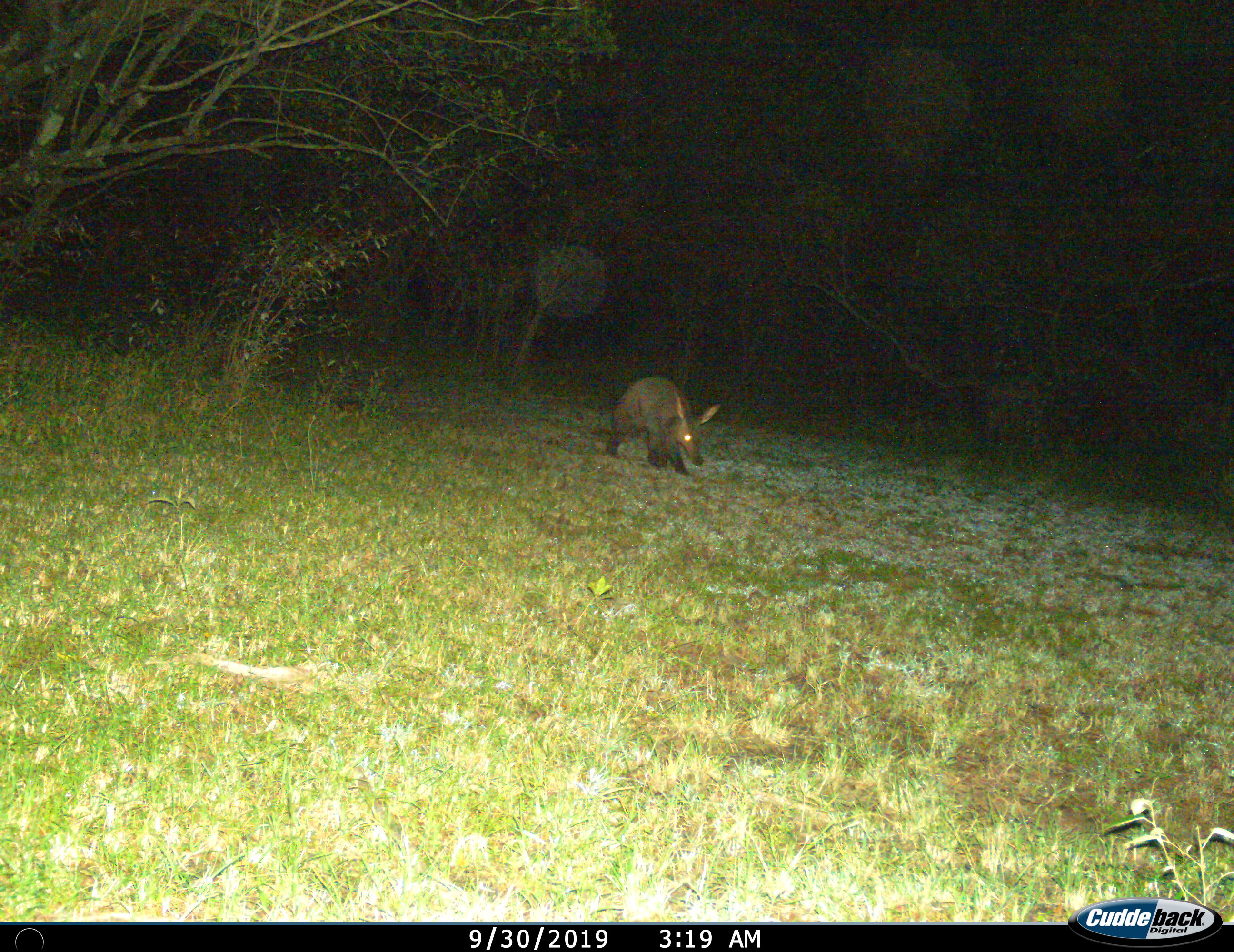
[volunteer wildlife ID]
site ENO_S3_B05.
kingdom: Animalia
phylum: Chordata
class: Mammalia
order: Tubulidentata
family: Orycteropodidae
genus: Orycteropus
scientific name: Orycteropus afer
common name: aardvark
Aardvark (Orycteropus afer), count 1. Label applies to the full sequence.